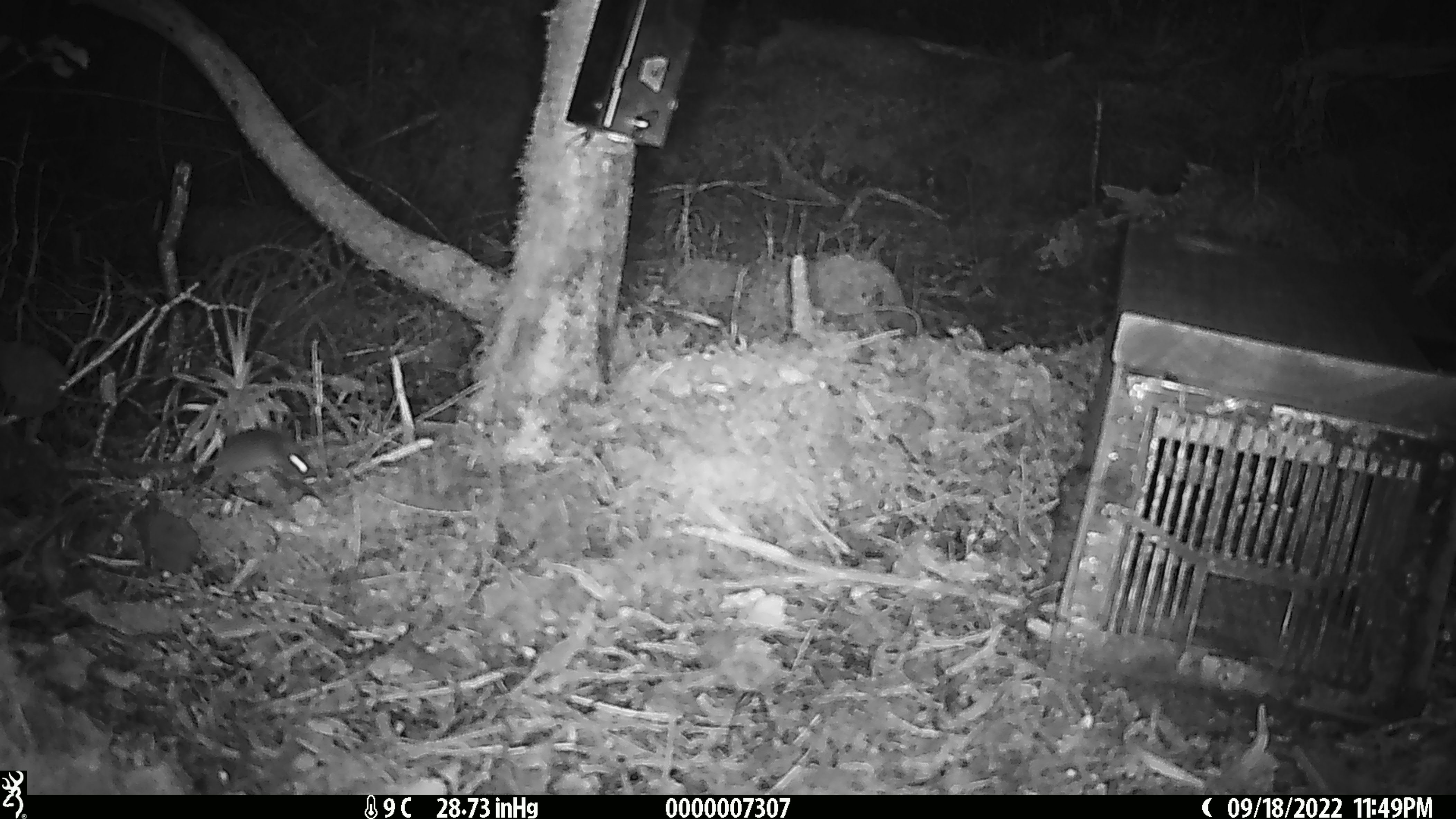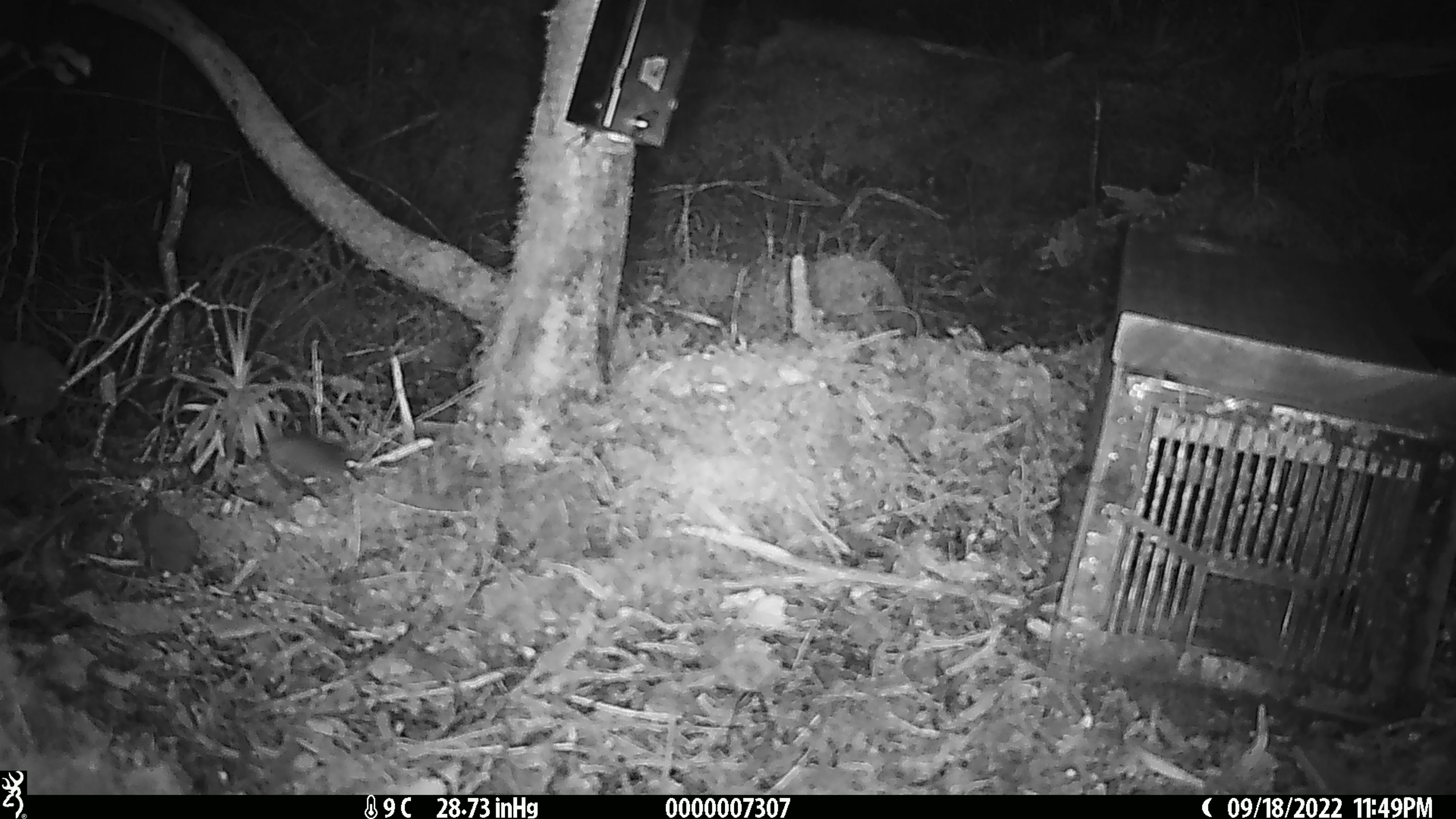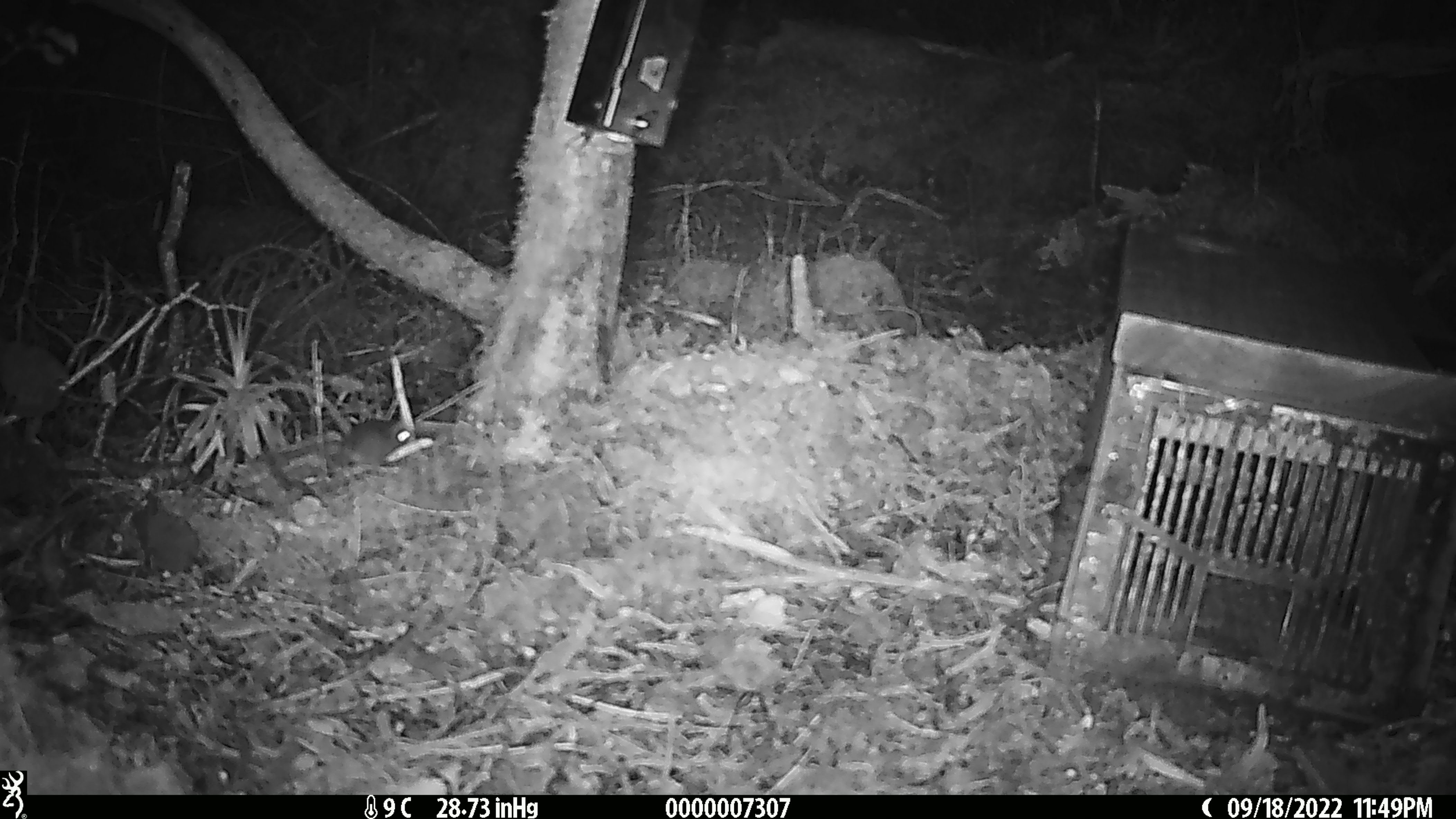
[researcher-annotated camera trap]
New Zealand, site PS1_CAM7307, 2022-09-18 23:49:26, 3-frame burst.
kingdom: Animalia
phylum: Chordata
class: Mammalia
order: Rodentia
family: Muridae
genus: Mus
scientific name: Mus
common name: mouse